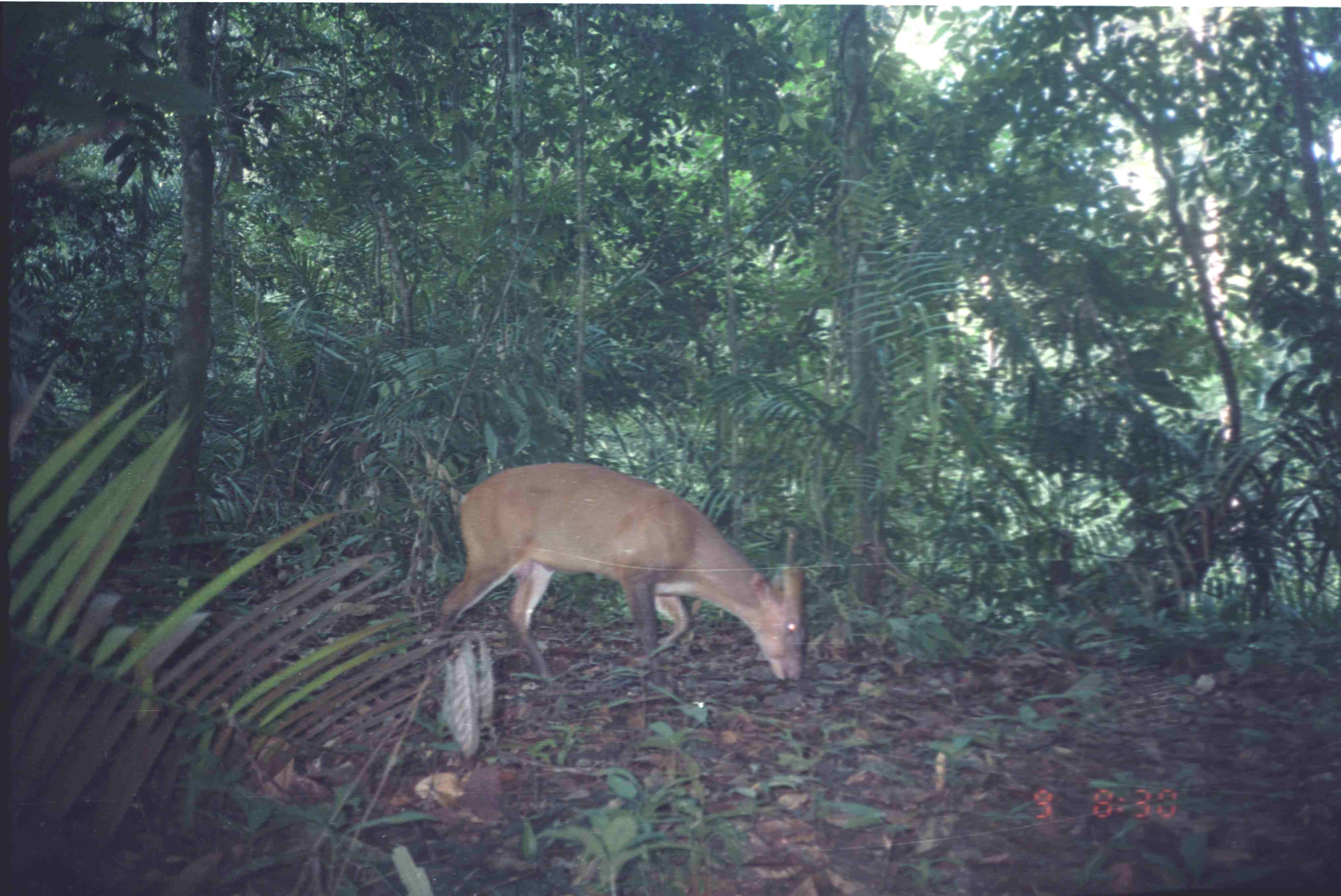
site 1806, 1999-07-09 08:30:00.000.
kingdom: Animalia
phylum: Chordata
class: Mammalia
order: Artiodactyla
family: Cervidae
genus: Muntiacus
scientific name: Muntiacus muntjak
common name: southern red muntjac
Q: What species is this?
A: Muntiacus muntjak (southern red muntjac).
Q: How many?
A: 1.